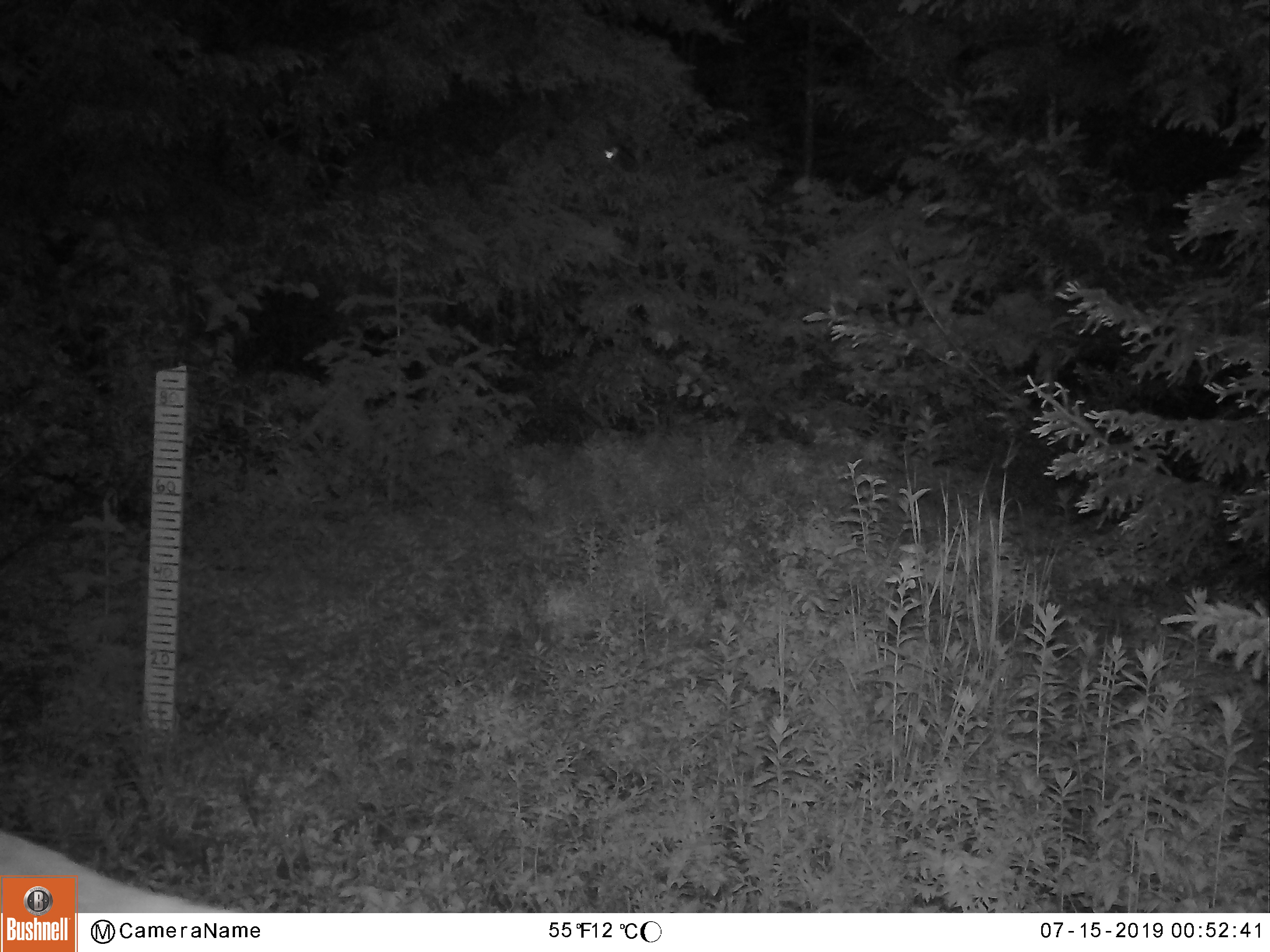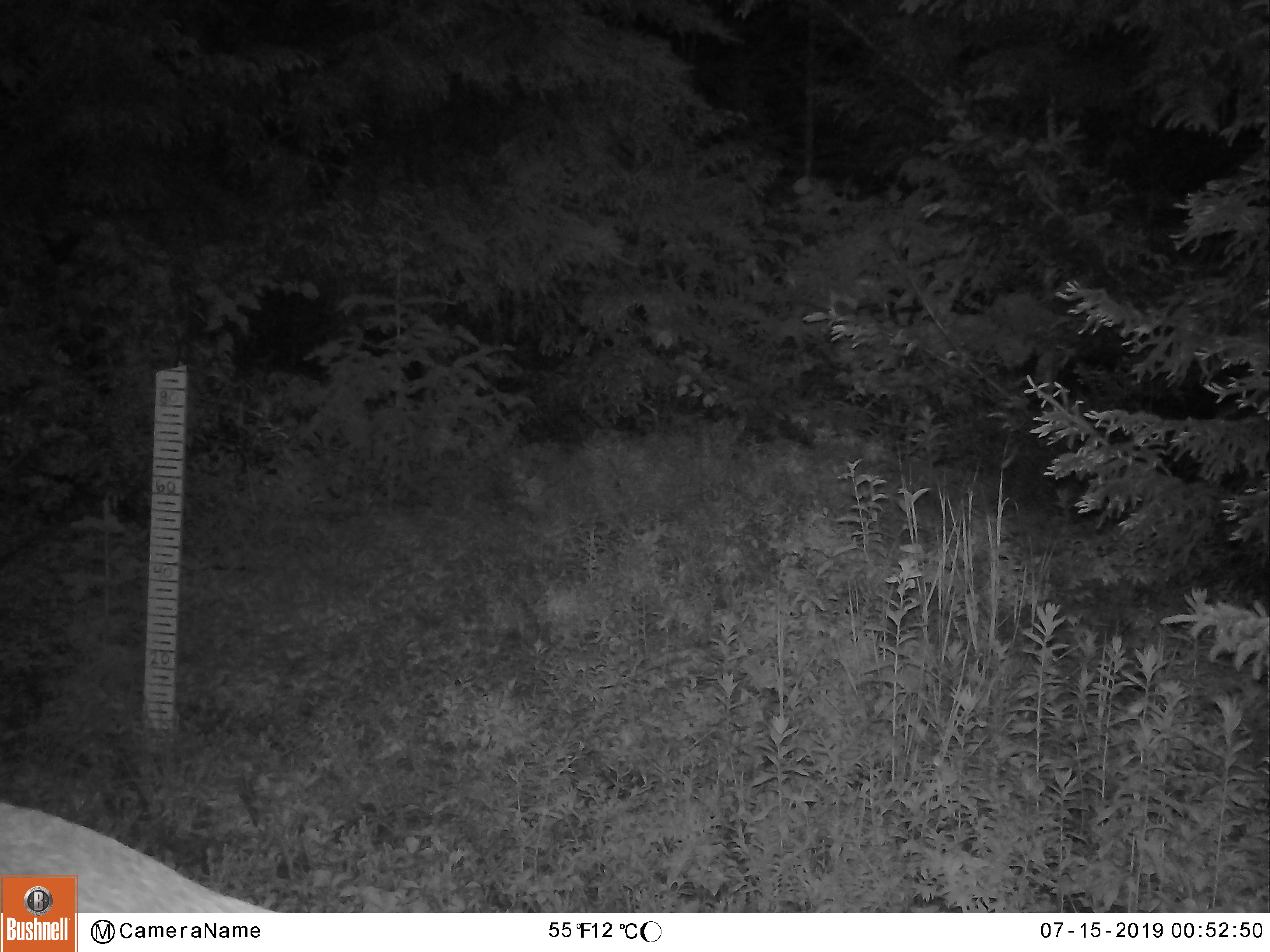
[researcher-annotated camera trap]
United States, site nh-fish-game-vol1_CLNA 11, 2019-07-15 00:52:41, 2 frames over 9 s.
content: unidentified animal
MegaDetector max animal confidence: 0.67